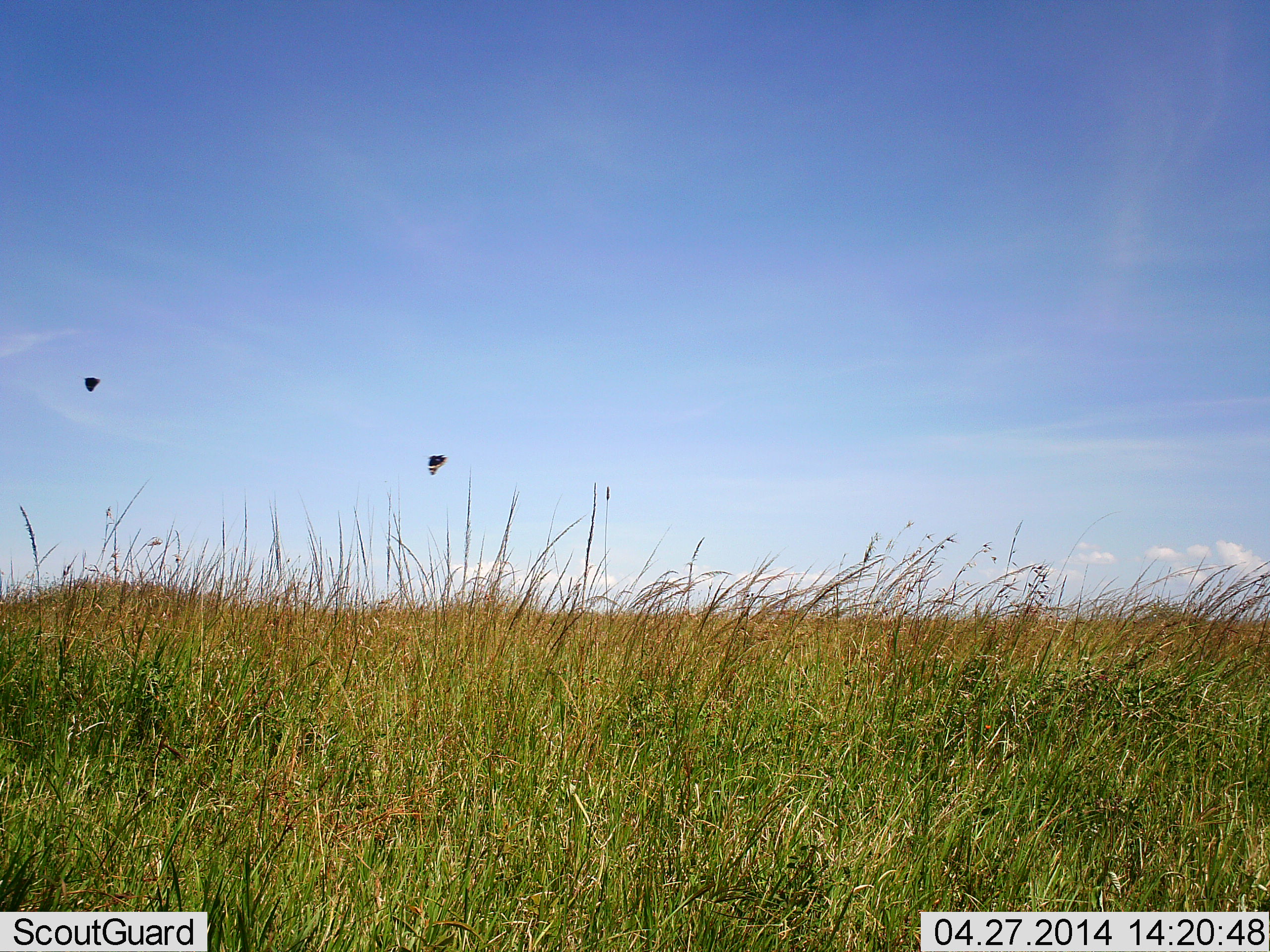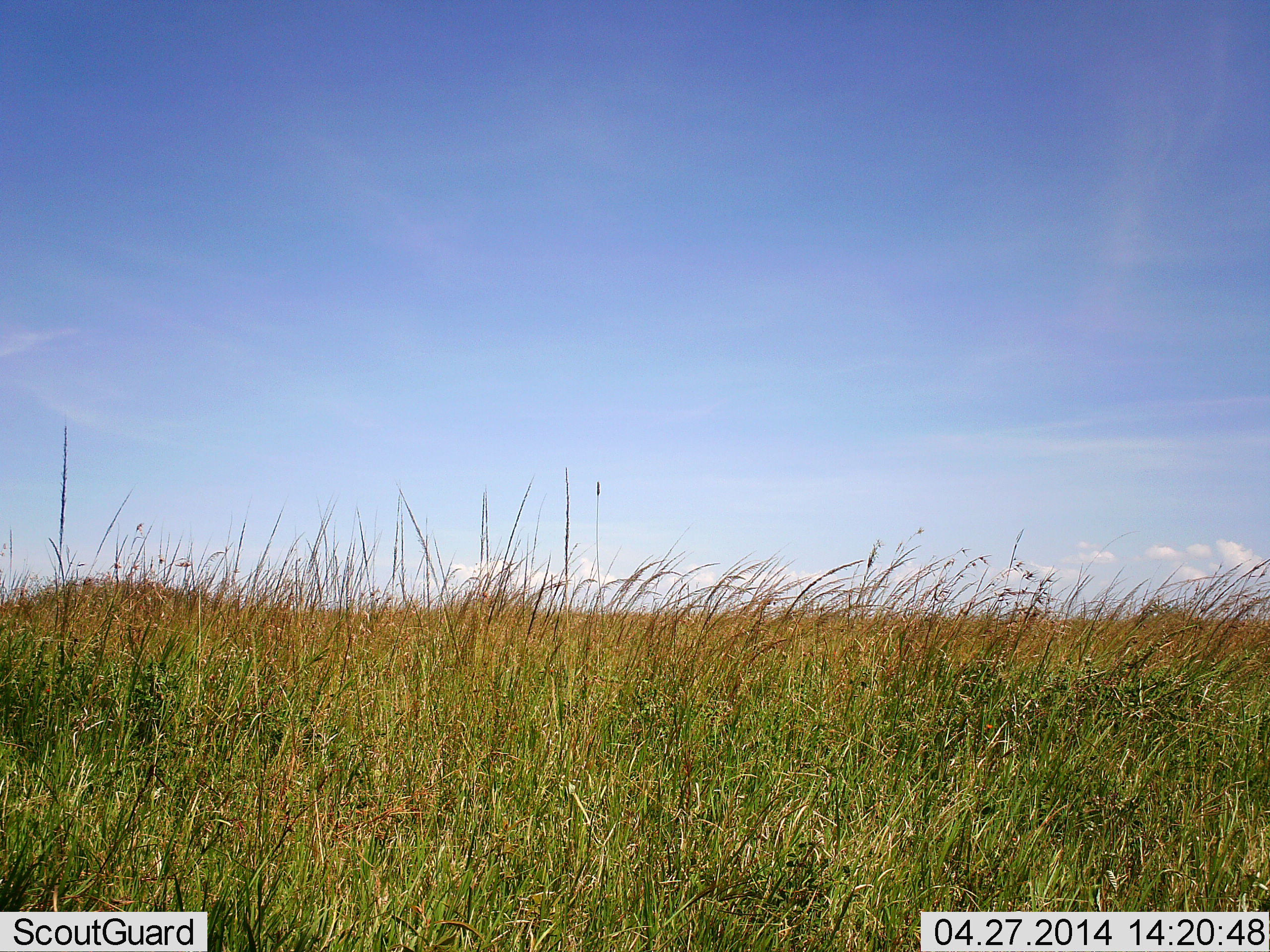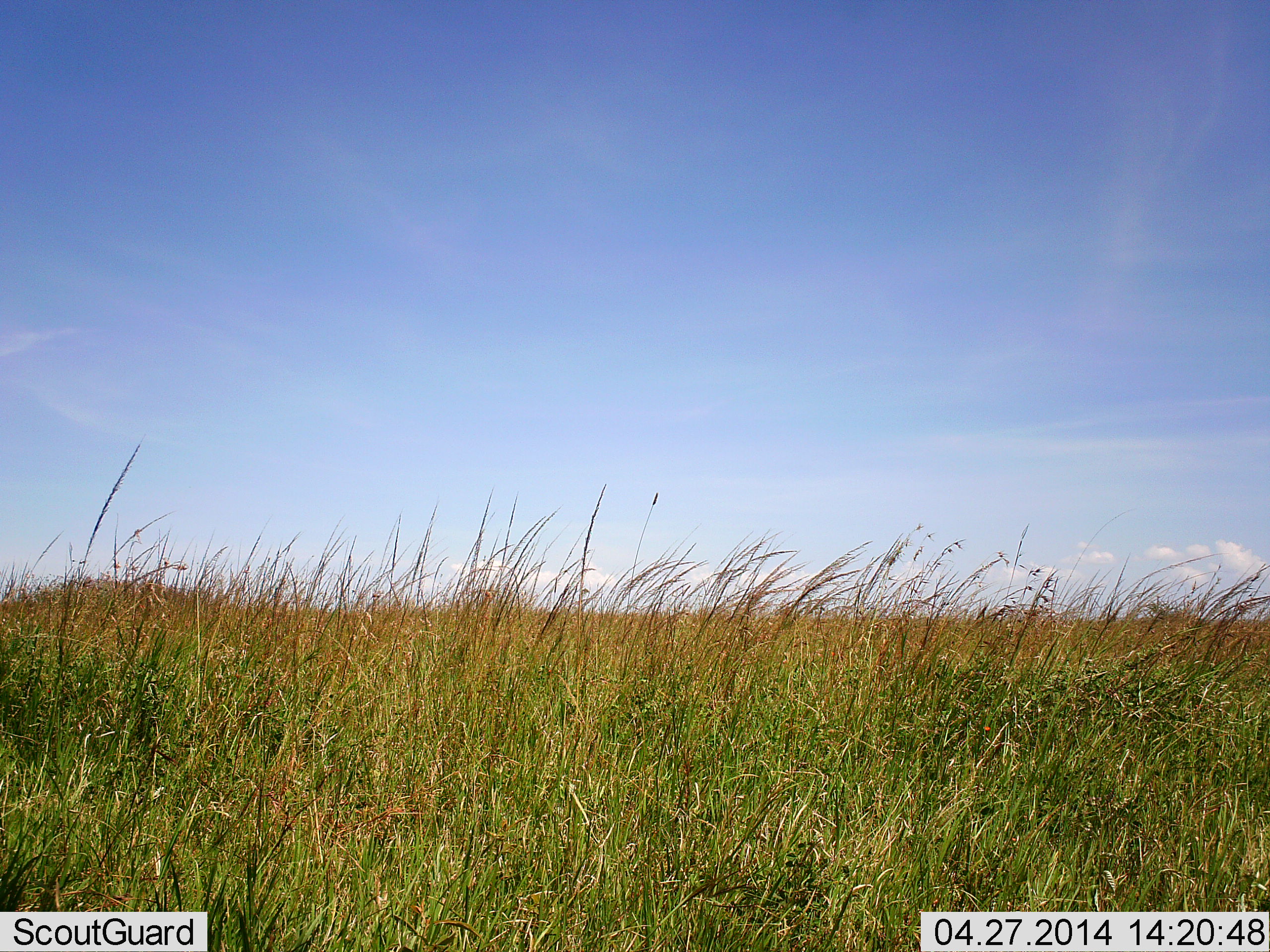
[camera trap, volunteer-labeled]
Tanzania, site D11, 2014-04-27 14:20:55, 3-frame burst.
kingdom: Animalia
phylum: Arthropoda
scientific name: Arthropoda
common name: arthropods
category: insectspider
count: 2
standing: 0%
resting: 0%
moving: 100%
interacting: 0%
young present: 0%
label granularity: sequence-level